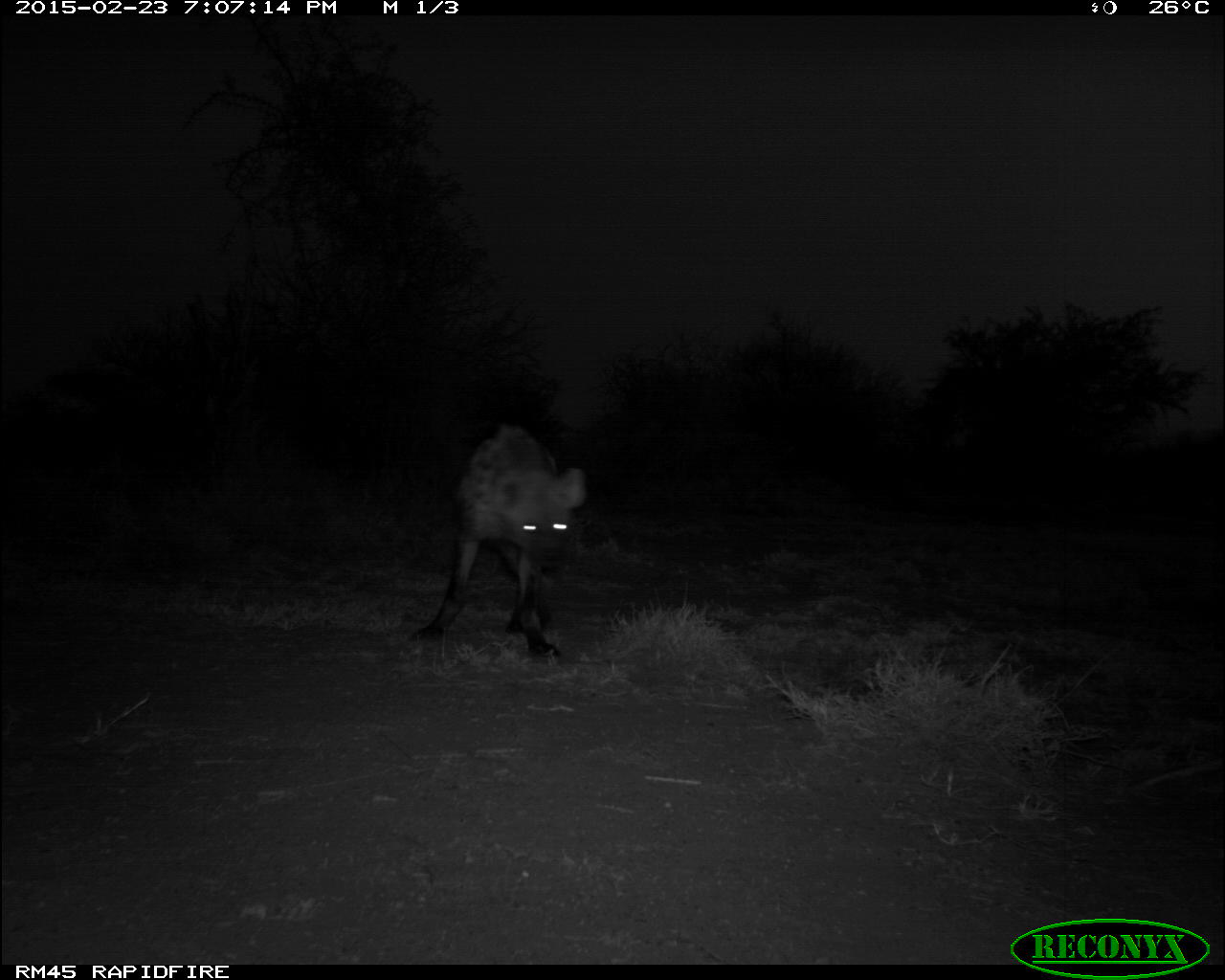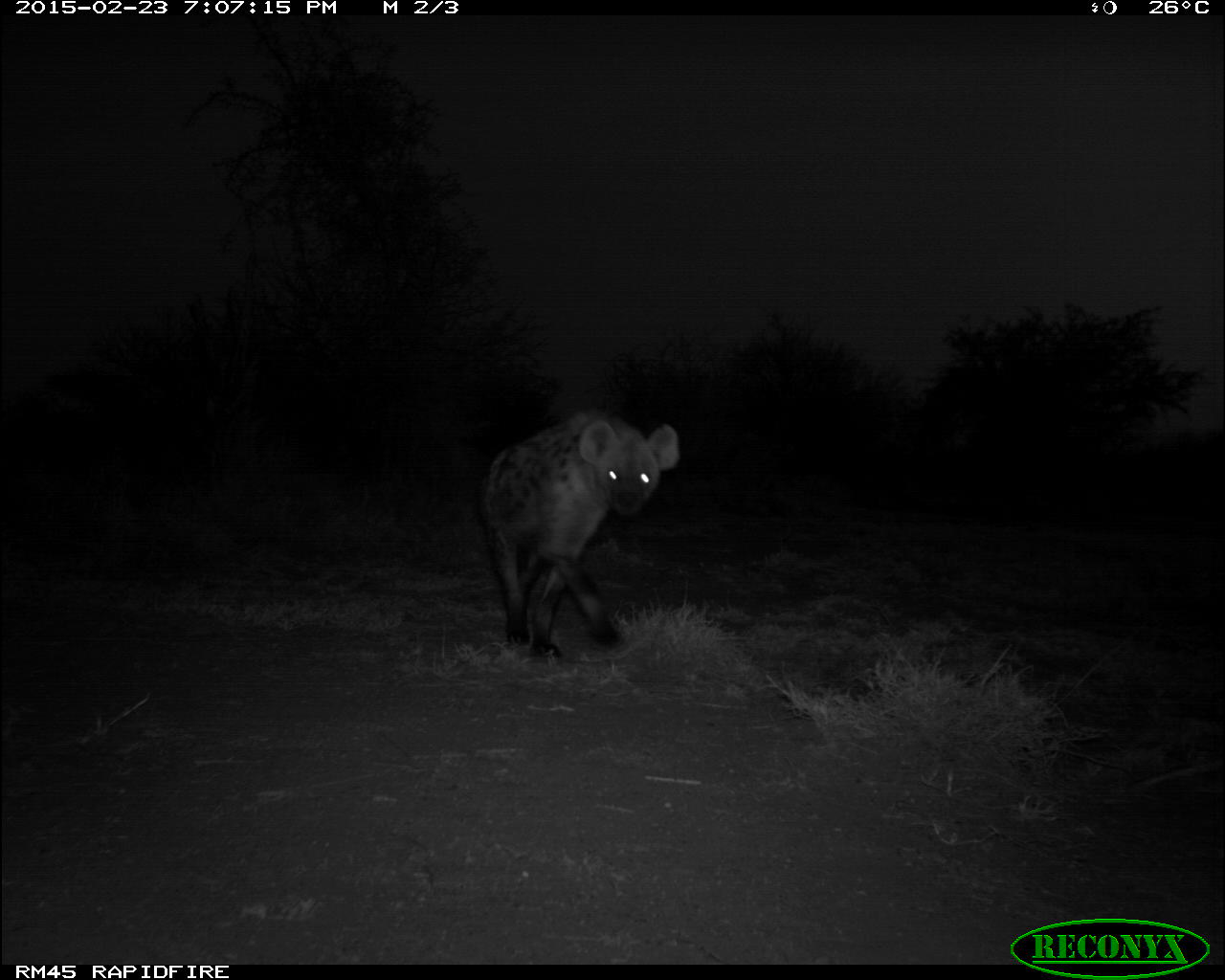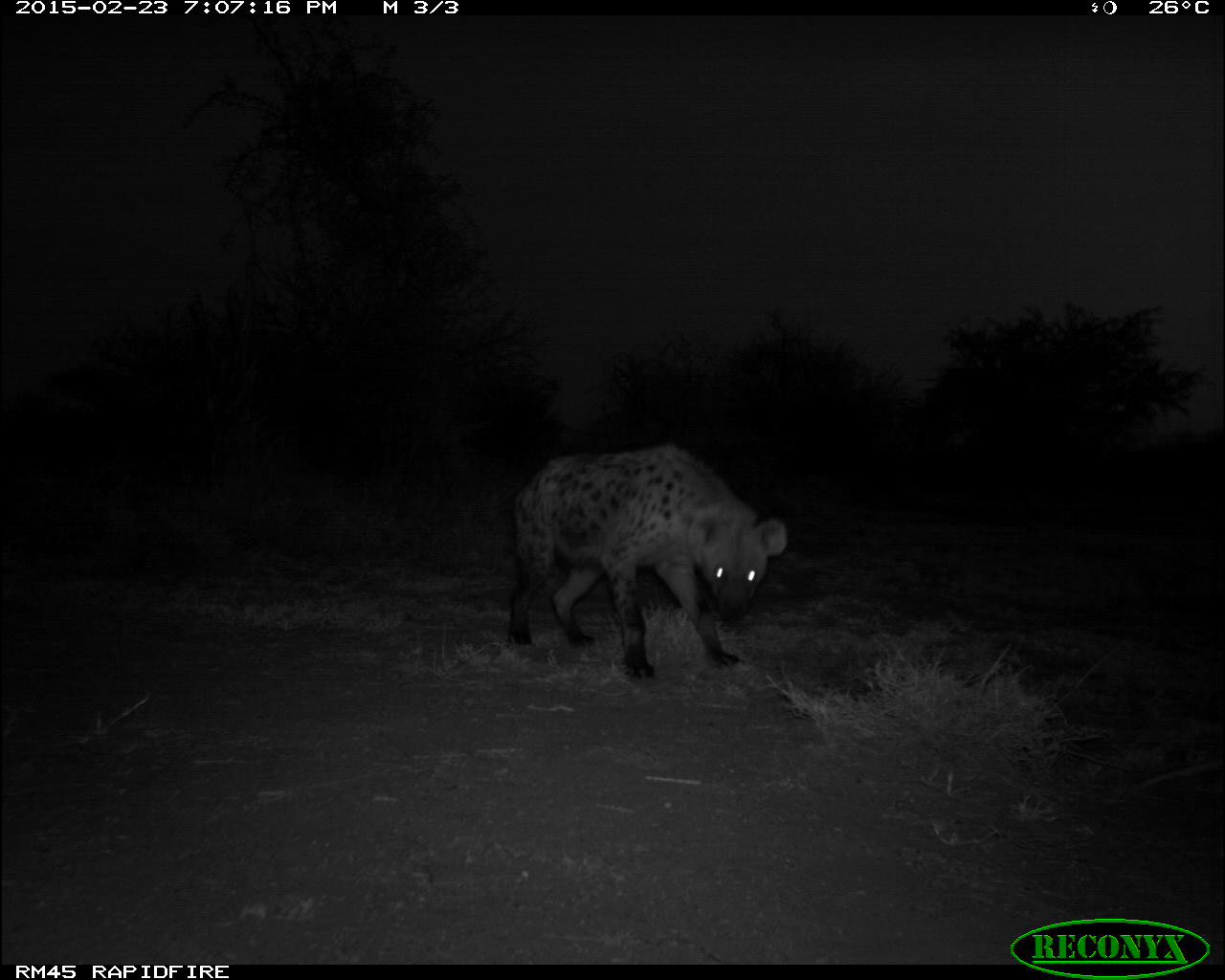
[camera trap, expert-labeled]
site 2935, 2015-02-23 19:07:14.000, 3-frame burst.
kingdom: Animalia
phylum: Chordata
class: Mammalia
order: Carnivora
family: Hyaenidae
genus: Crocuta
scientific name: Crocuta crocuta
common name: spotted hyena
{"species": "Crocuta crocuta (spotted hyena)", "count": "1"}